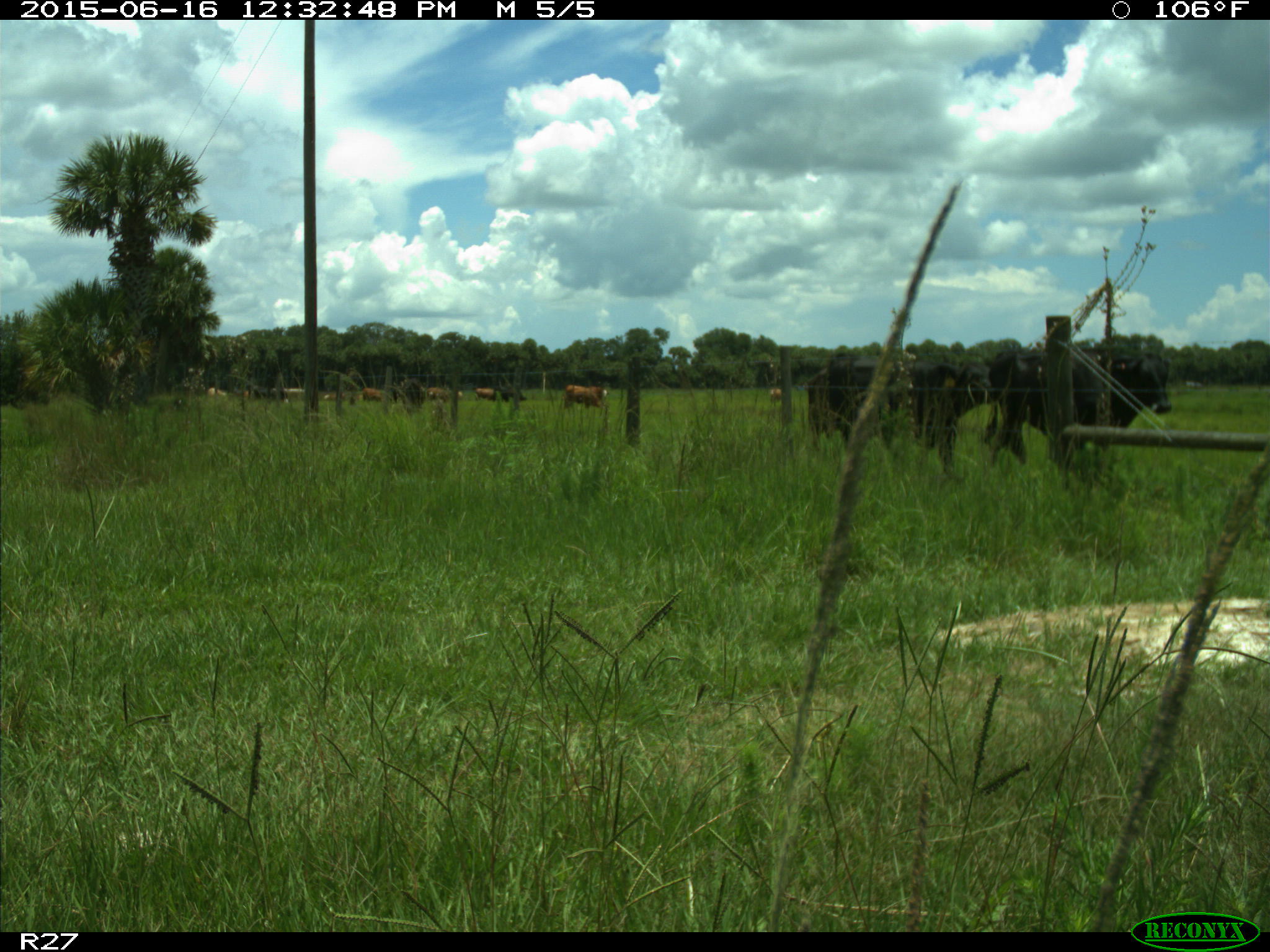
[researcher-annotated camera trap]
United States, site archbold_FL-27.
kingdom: Animalia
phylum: Chordata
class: Mammalia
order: Artiodactyla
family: Bovidae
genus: Bos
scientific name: Bos taurus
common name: domestic cow